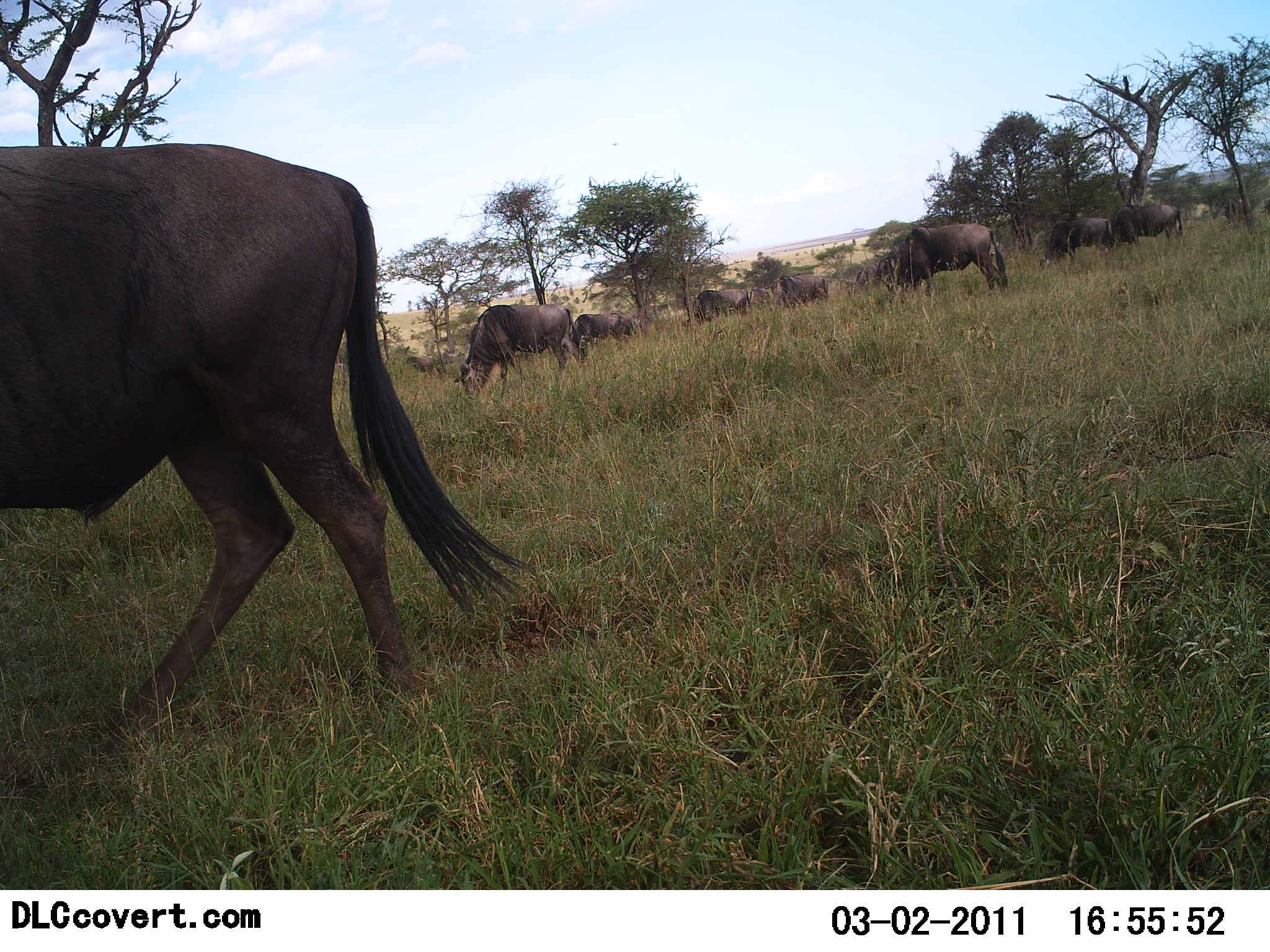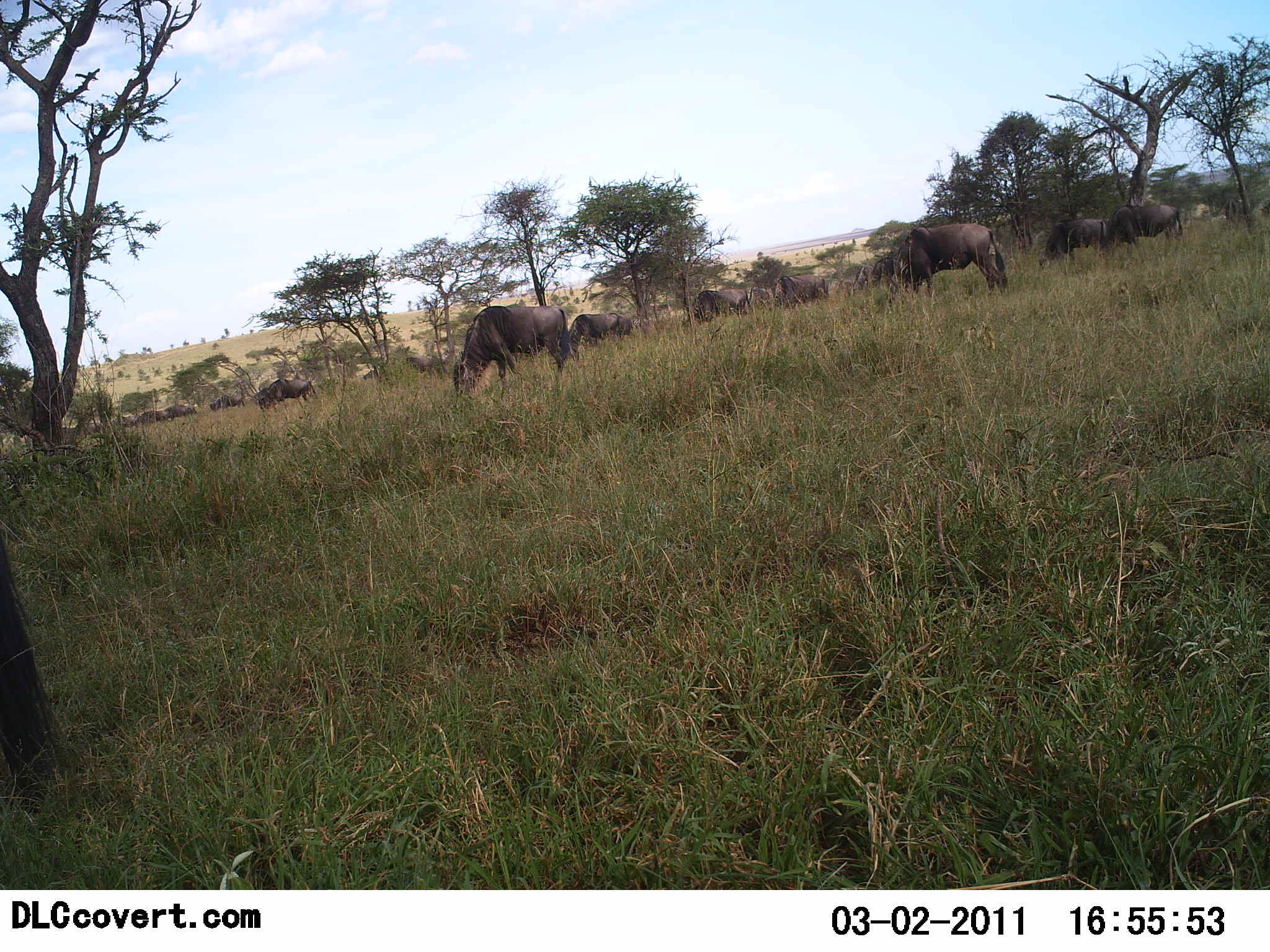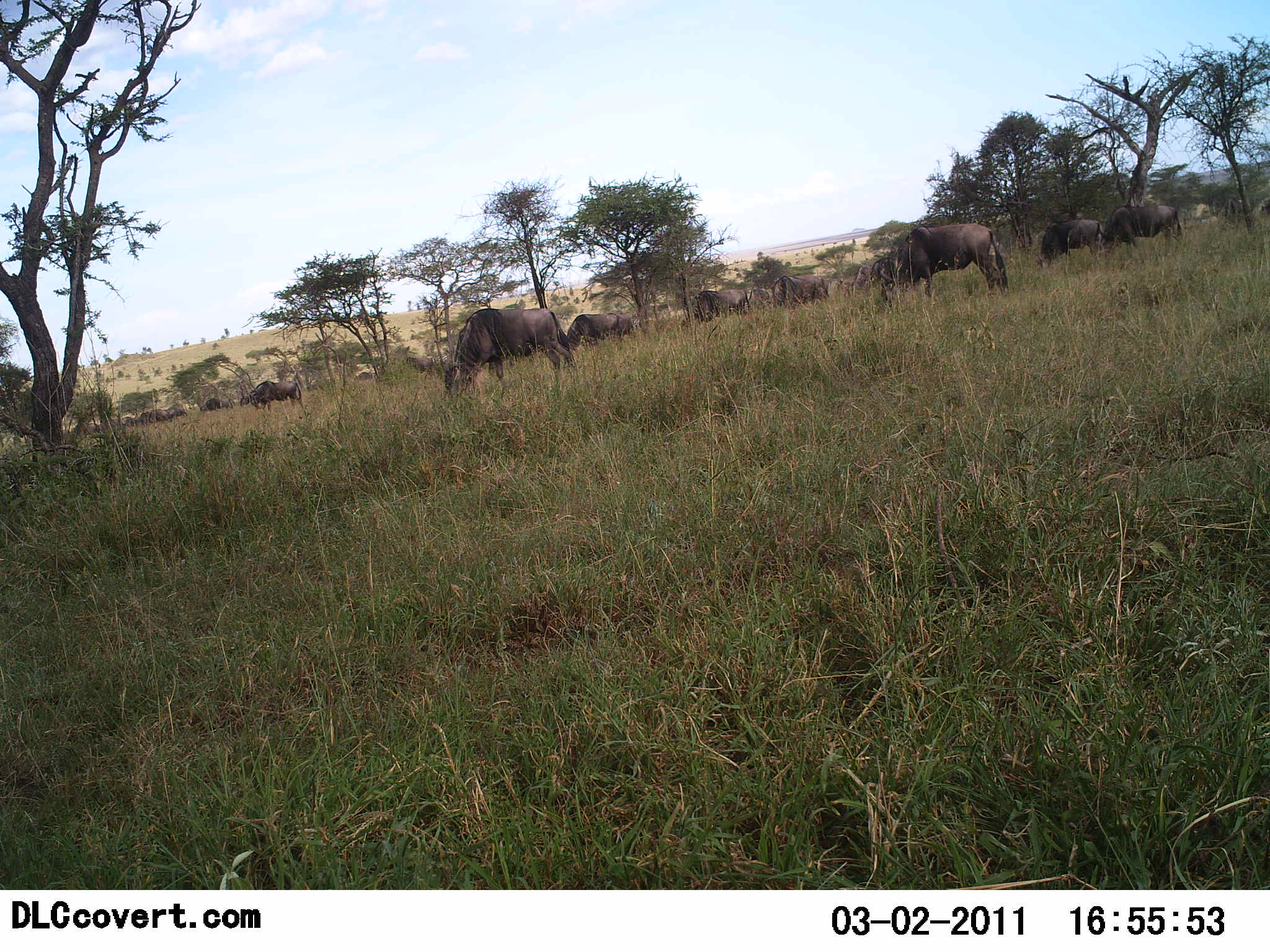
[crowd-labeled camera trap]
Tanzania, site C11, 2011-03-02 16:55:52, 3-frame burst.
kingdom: Animalia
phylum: Chordata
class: Mammalia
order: Artiodactyla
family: Bovidae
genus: Connochaetes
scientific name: Connochaetes taurinus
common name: blue wildebeest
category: wildebeest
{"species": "wildebeest (blue wildebeest) (Connochaetes taurinus)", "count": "11-50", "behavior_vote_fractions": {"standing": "50%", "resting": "0%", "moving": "40%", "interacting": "10%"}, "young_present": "0%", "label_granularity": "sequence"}